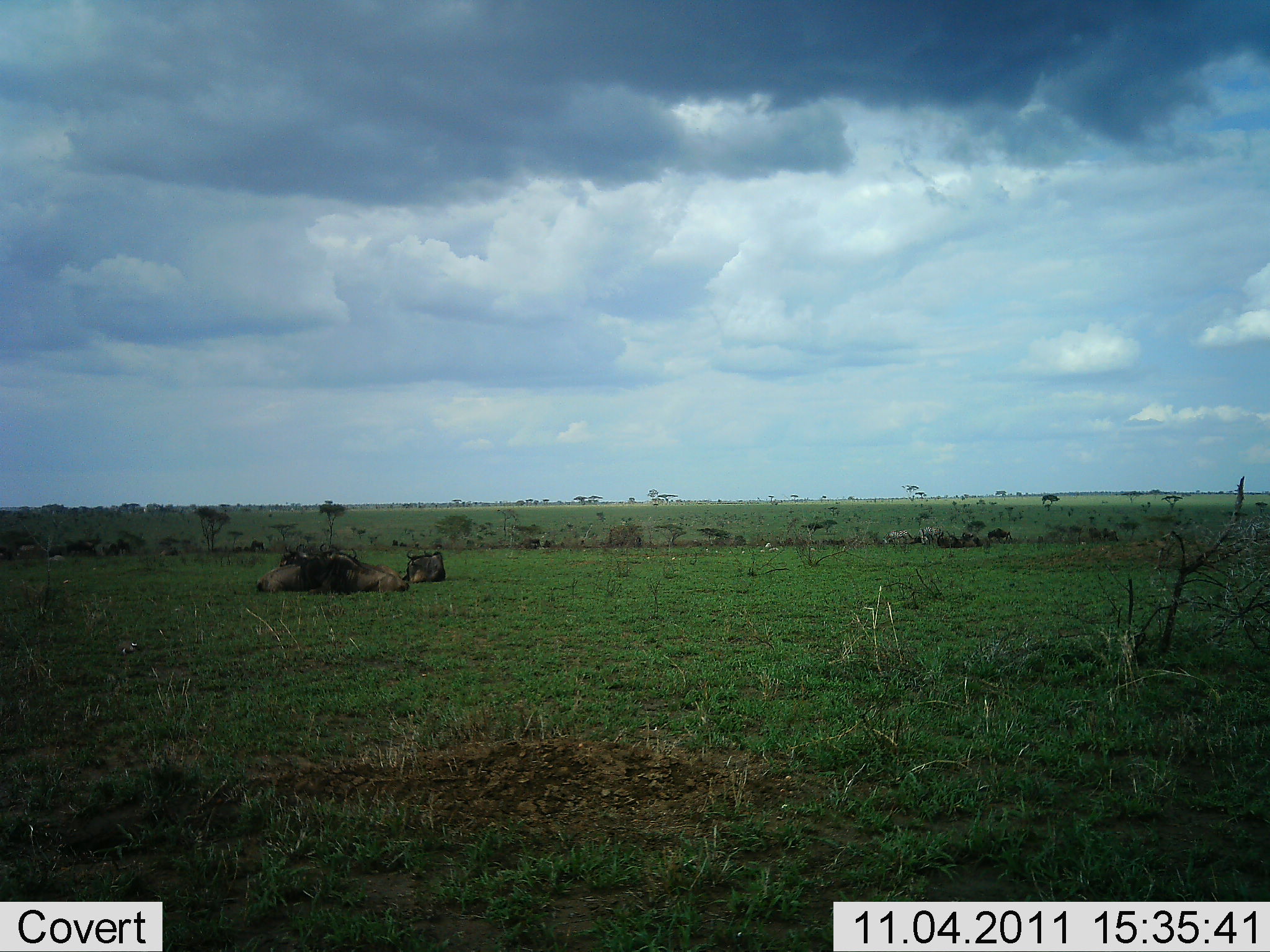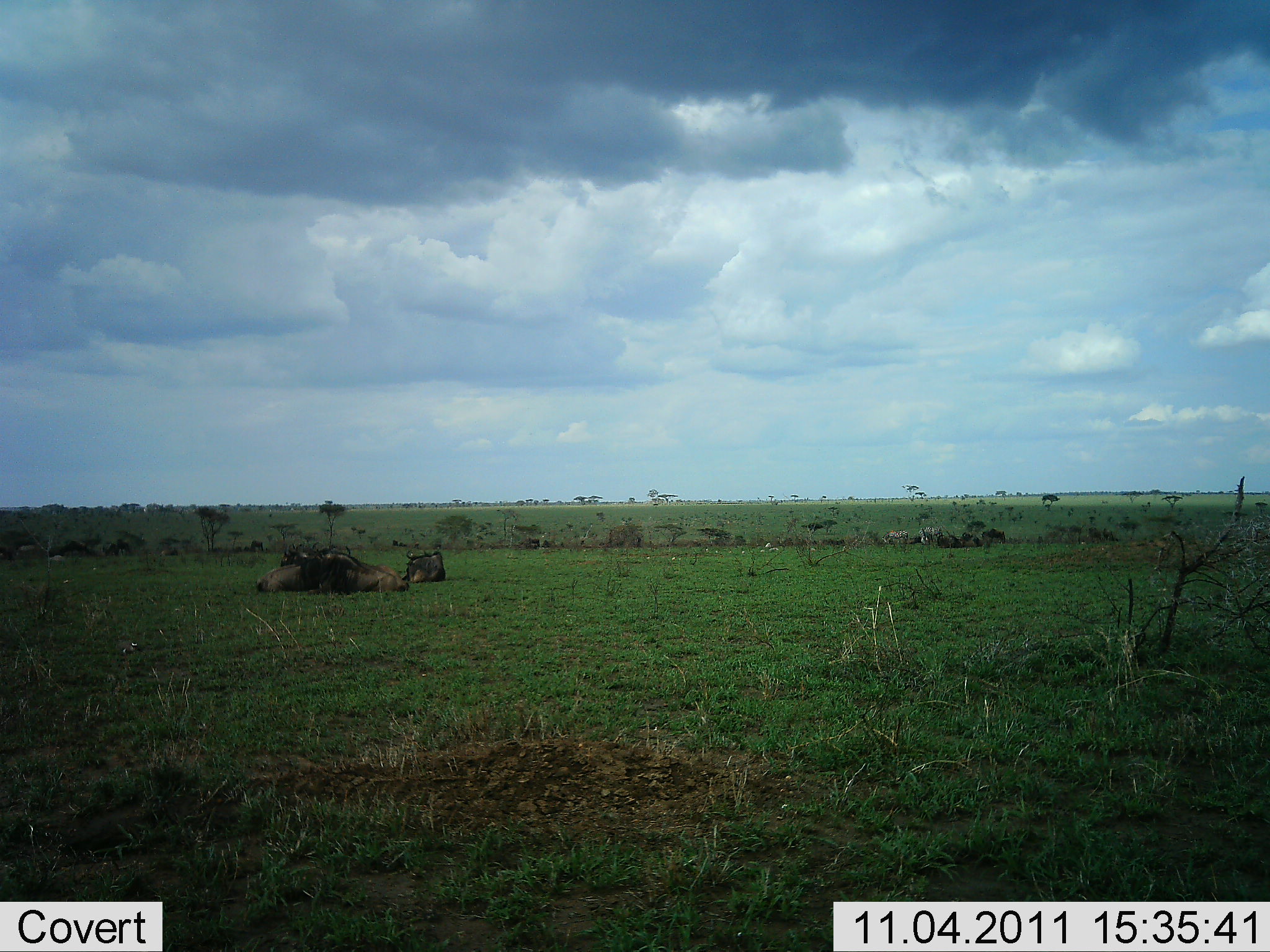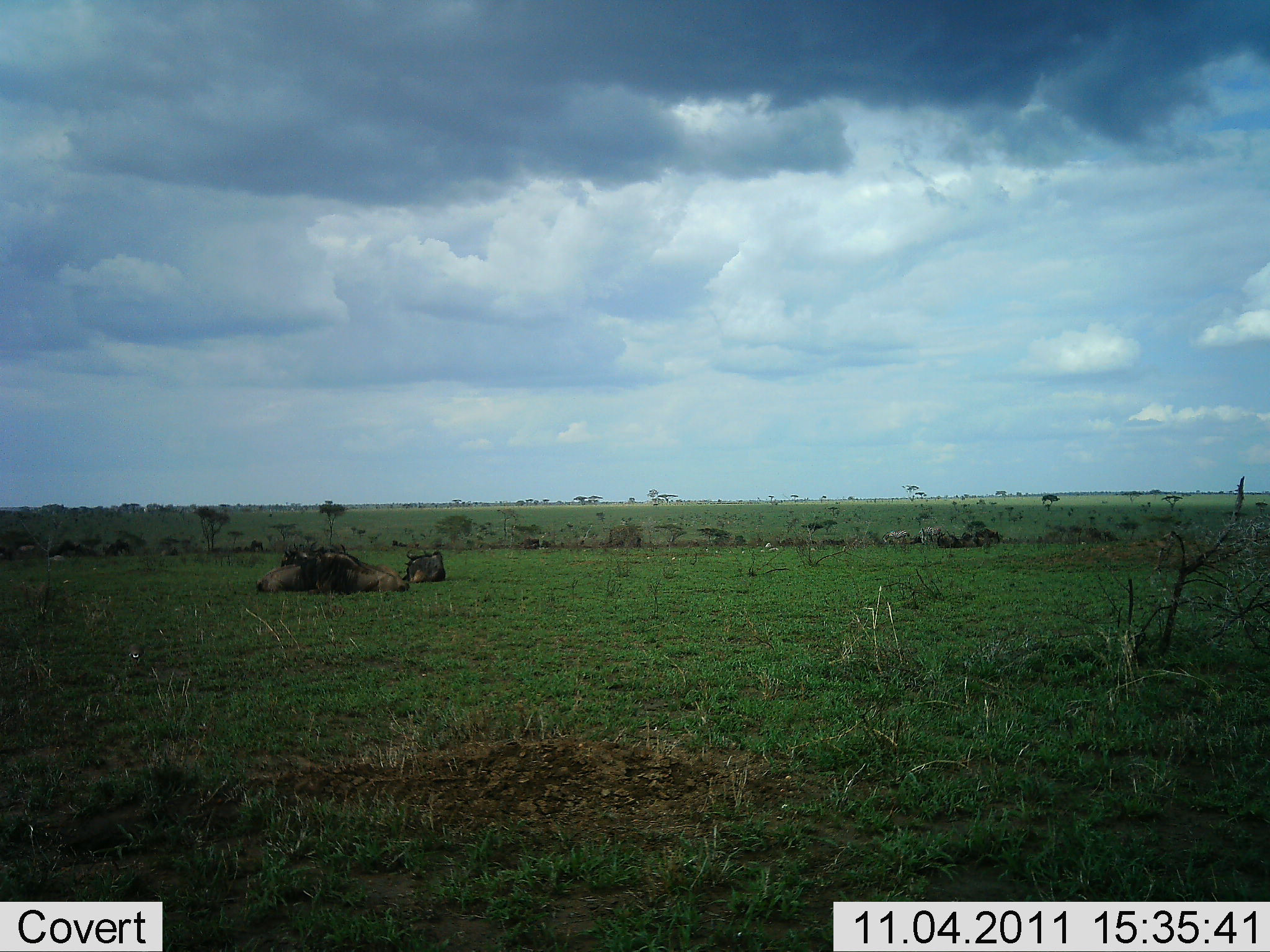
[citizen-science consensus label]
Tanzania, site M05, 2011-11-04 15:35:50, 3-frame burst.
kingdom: Animalia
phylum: Chordata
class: Mammalia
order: Artiodactyla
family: Bovidae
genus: Connochaetes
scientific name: Connochaetes taurinus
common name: blue wildebeest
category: wildebeest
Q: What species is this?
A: Wildebeest (blue wildebeest) (Connochaetes taurinus).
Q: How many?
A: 4.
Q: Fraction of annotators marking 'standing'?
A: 9%.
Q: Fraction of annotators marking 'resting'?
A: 100%.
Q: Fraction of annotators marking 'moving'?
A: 9%.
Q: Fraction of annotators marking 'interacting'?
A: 0%.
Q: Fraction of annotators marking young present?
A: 0%.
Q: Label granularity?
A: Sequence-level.